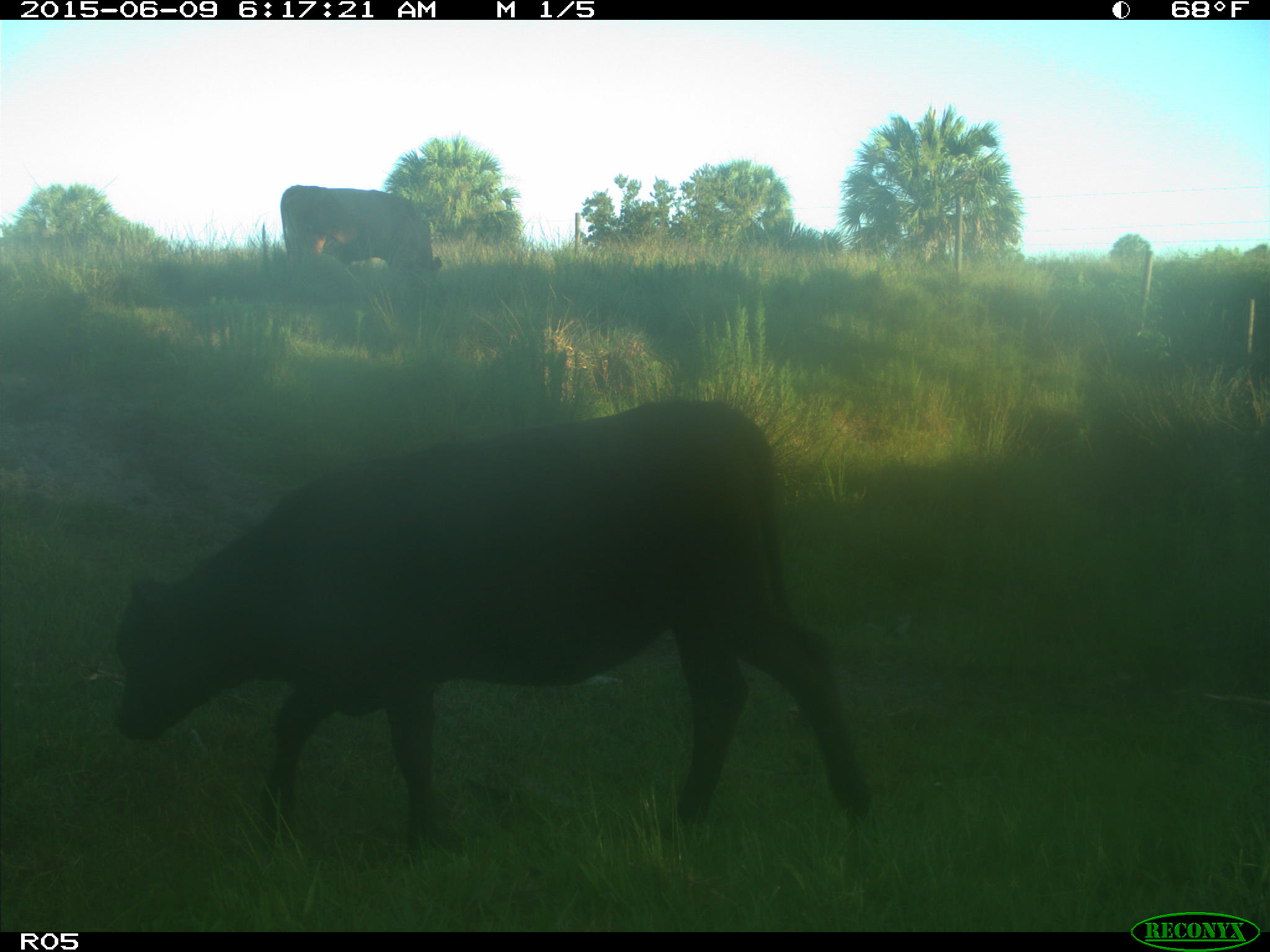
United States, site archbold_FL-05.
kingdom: Animalia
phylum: Chordata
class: Mammalia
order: Artiodactyla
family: Bovidae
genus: Bos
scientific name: Bos taurus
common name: domestic cow